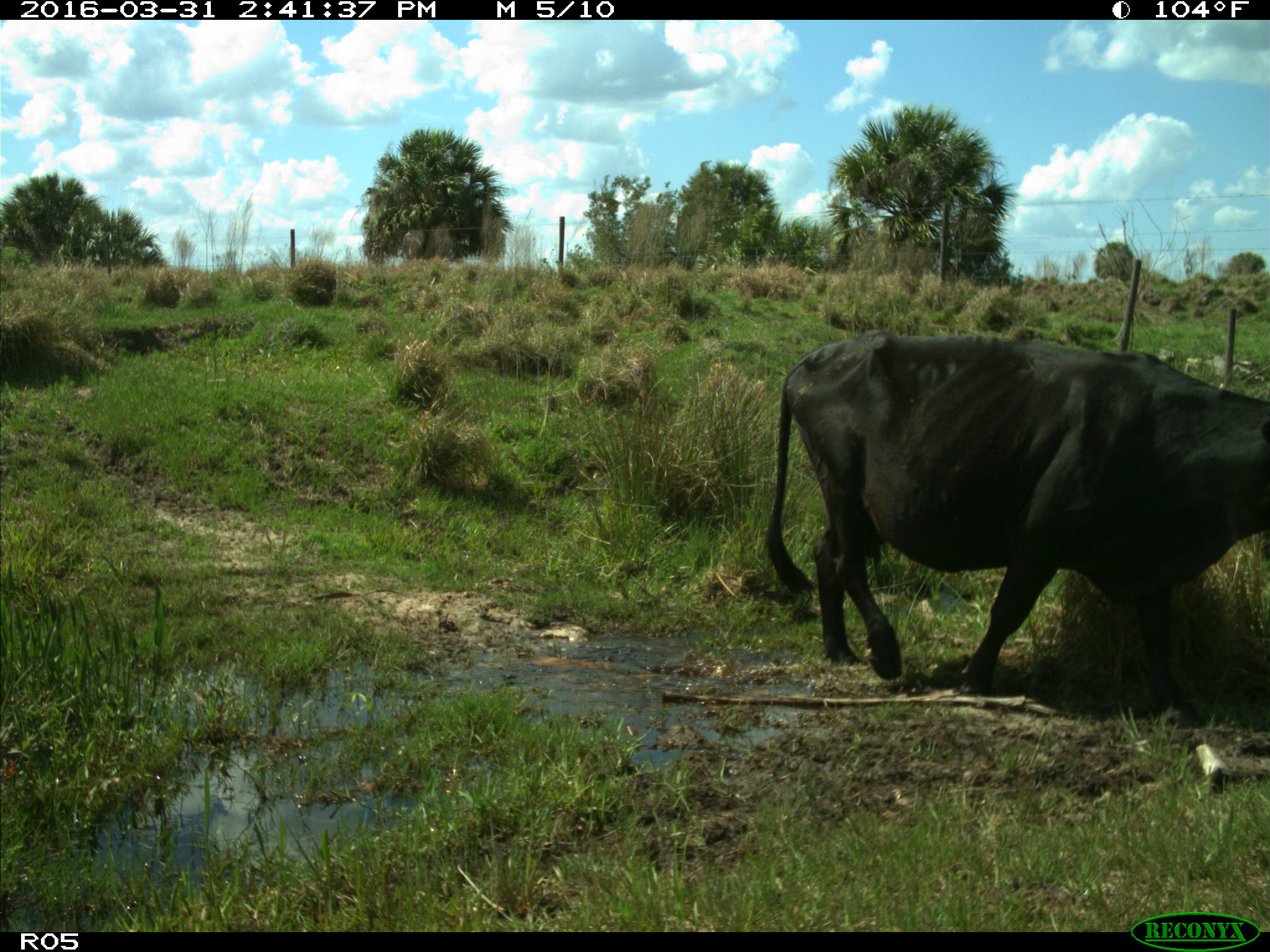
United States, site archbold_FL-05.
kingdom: Animalia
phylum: Chordata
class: Mammalia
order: Artiodactyla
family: Bovidae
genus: Bos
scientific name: Bos taurus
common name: domestic cow